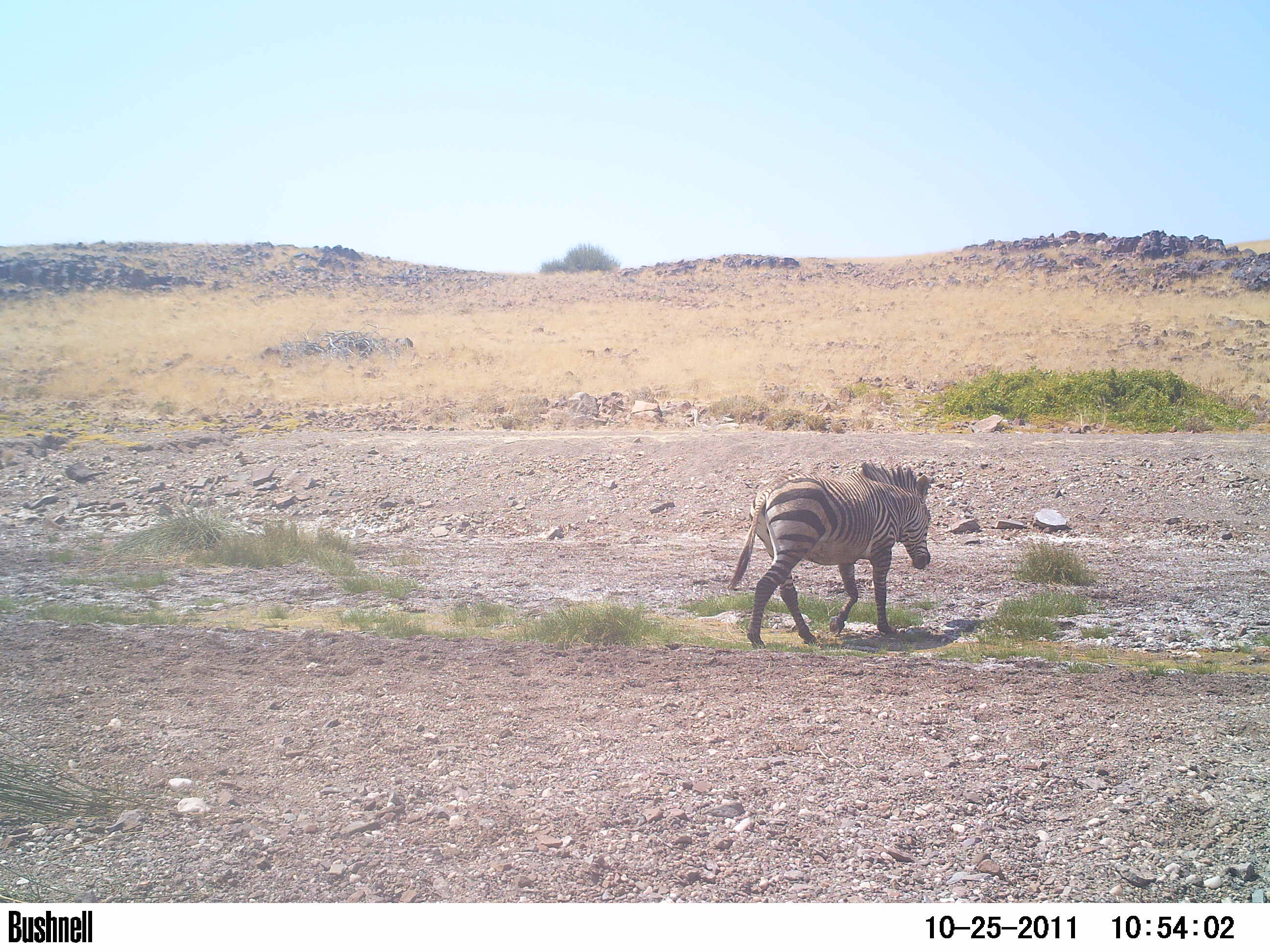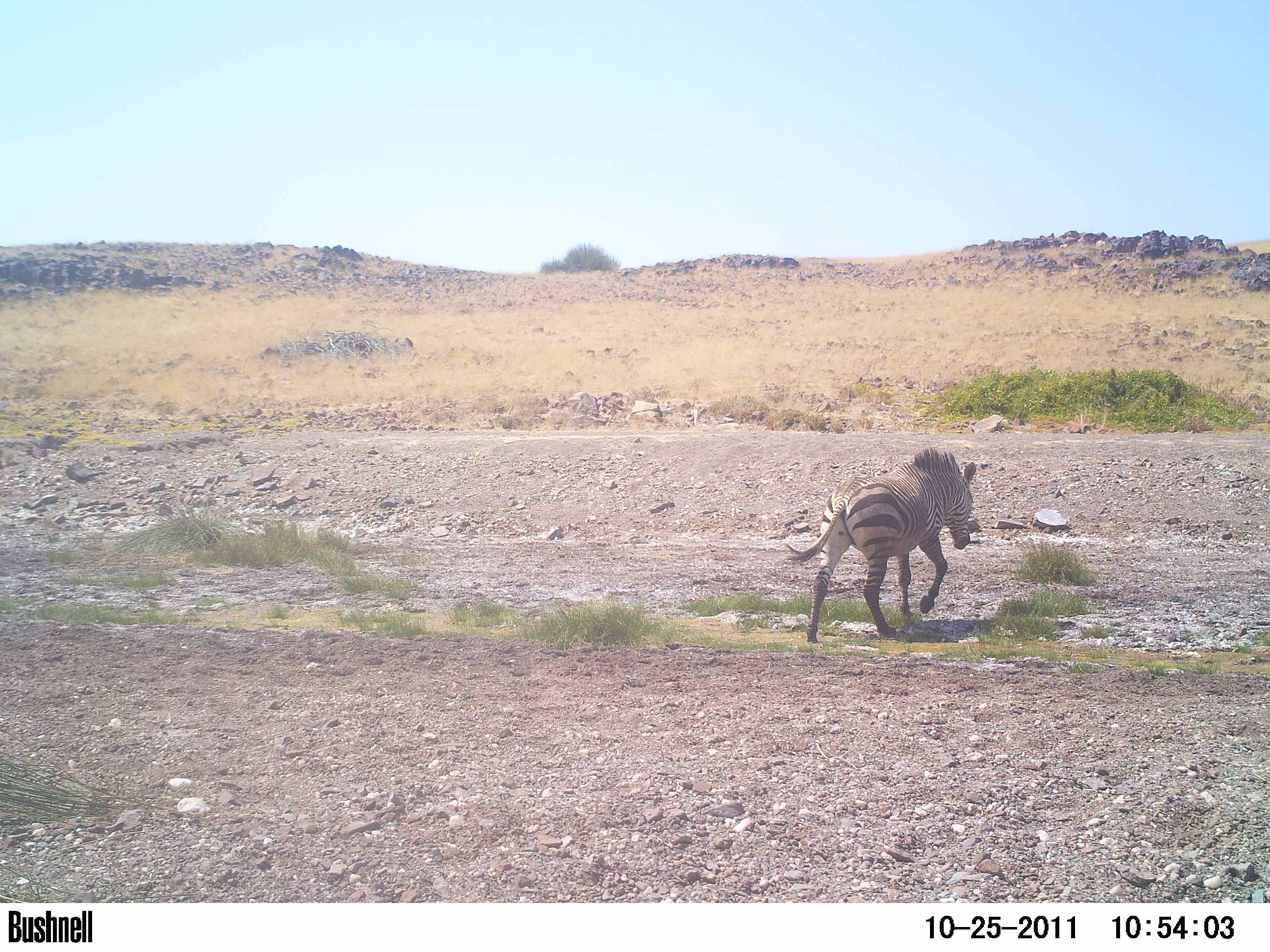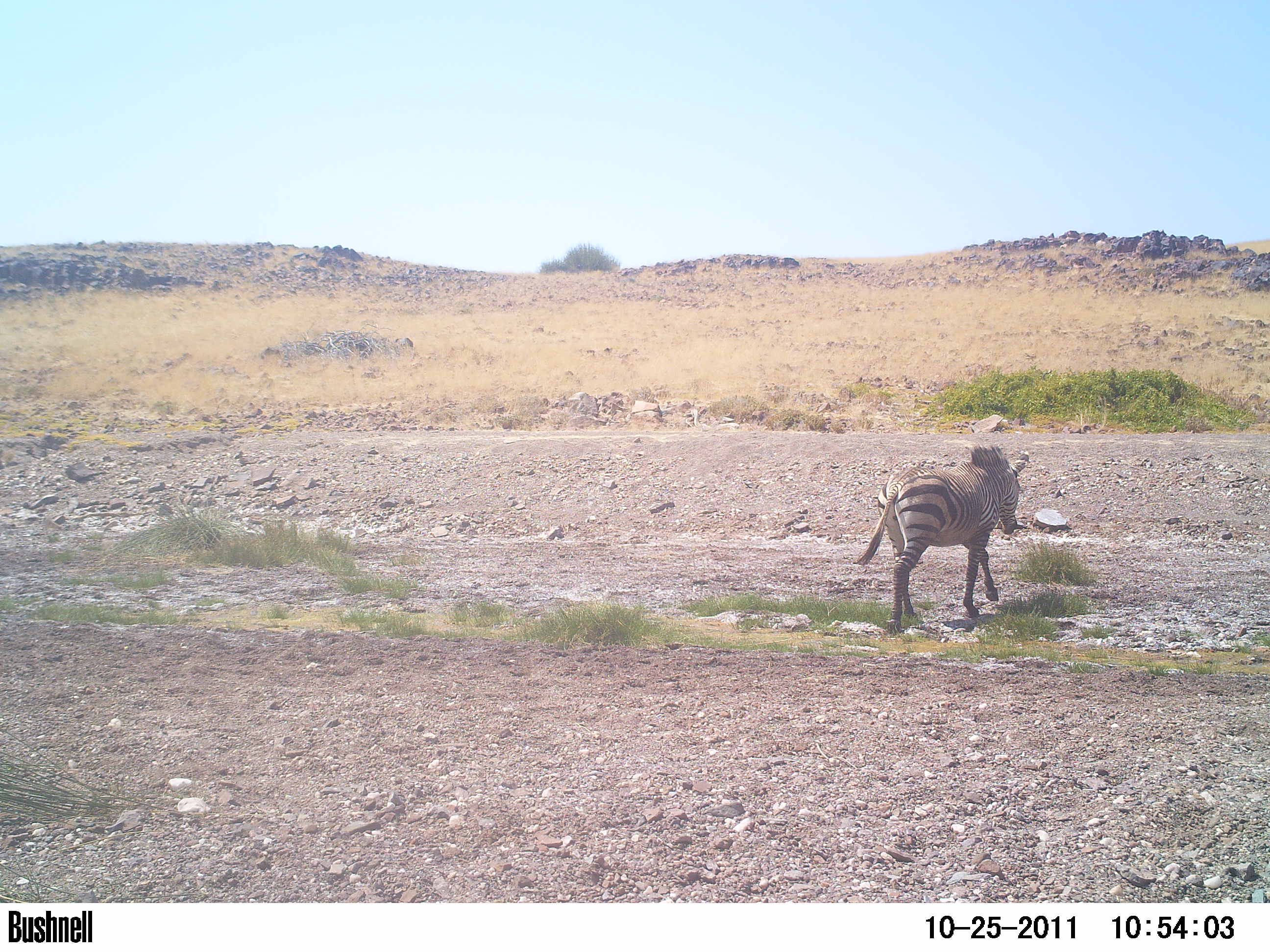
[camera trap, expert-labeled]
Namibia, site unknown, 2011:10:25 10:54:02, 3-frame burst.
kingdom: Animalia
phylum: Chordata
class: Mammalia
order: Artiodactyla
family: Bovidae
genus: Oryx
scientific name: Oryx gazella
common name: gemsbok